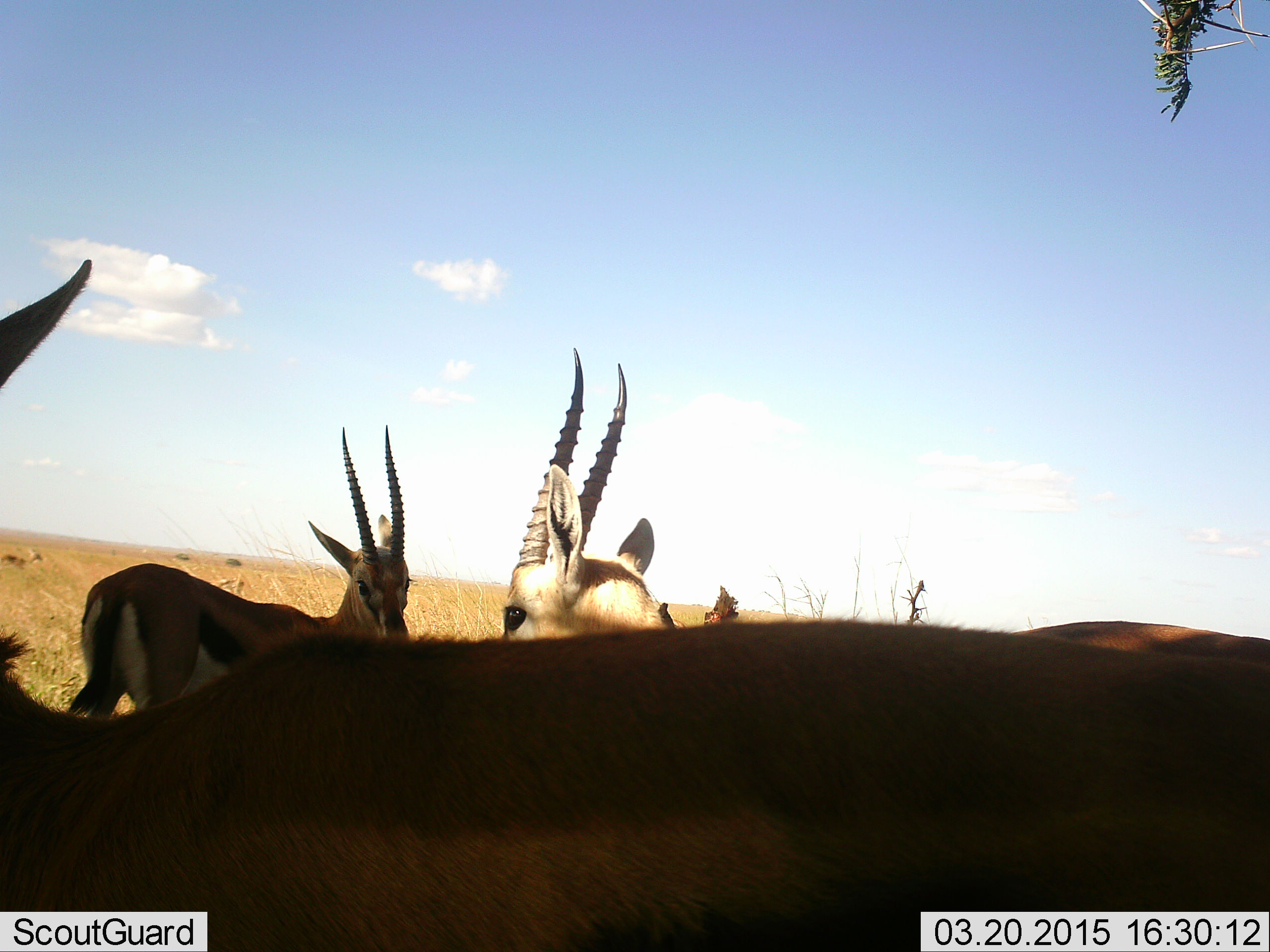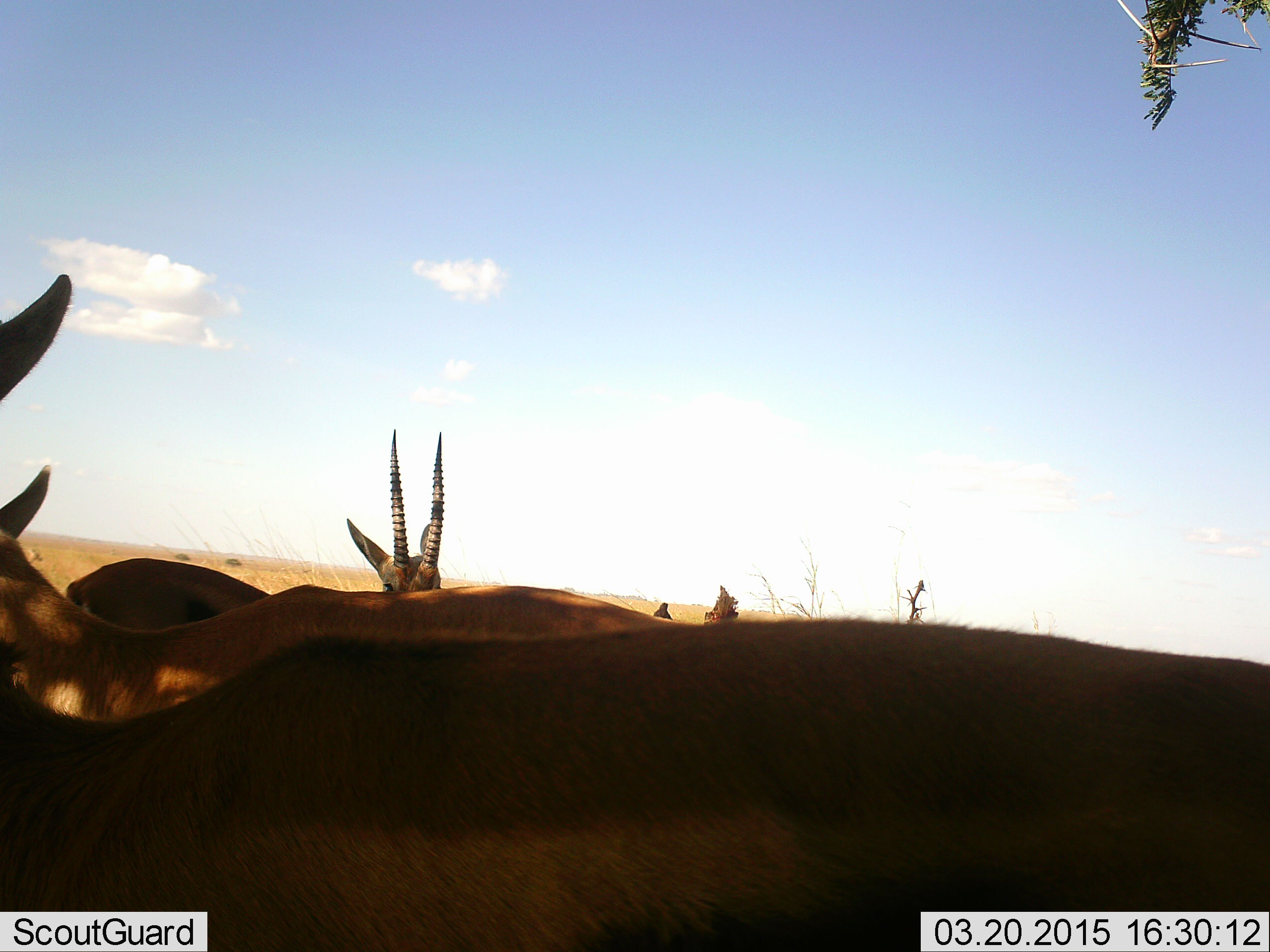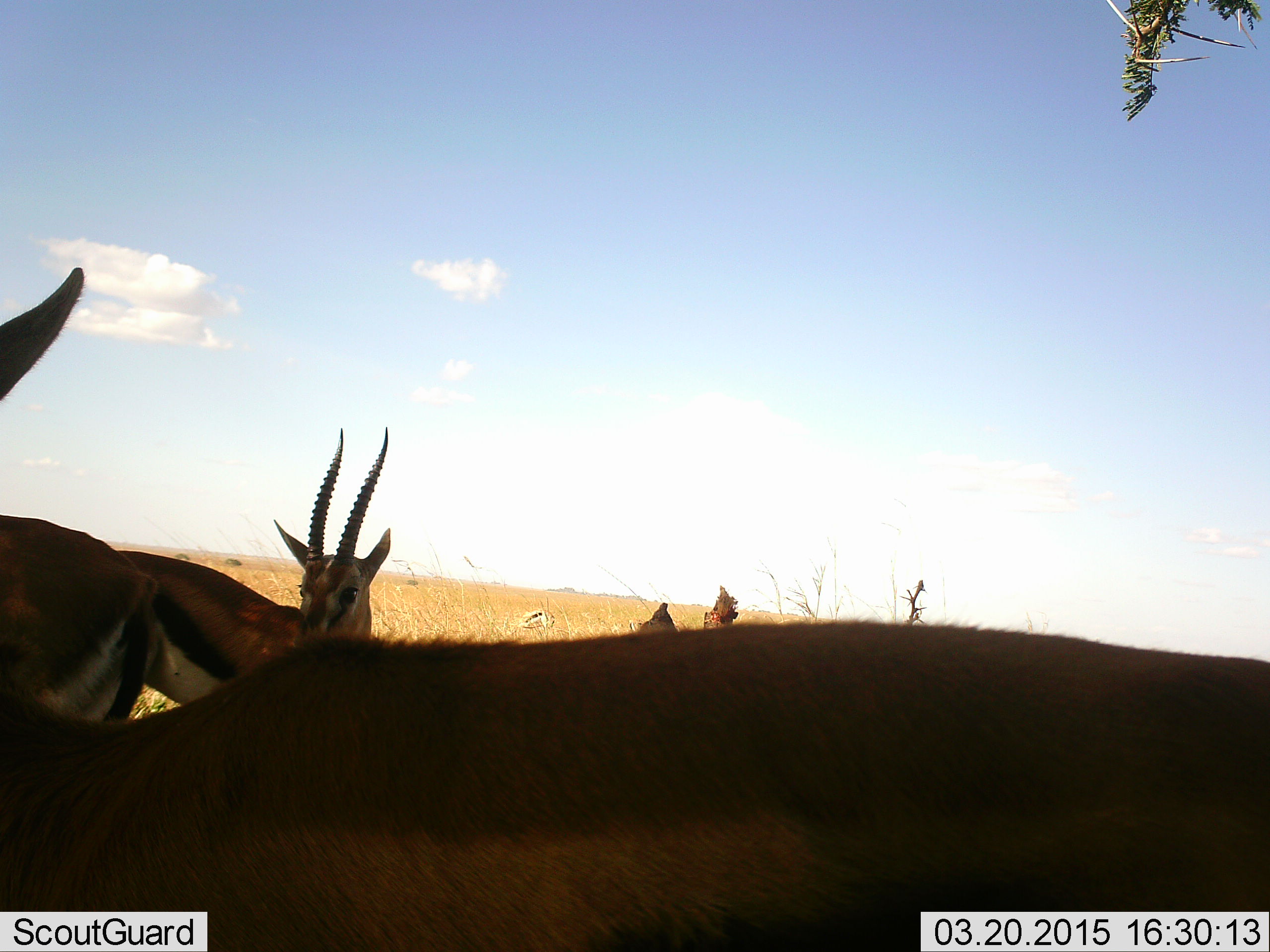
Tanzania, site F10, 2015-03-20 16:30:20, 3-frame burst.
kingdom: Animalia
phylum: Chordata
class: Mammalia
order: Artiodactyla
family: Bovidae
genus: Eudorcas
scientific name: Eudorcas thomsonii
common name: thomson's gazelle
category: gazellethomsons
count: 4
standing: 90%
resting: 10%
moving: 50%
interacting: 0%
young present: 0%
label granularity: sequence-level